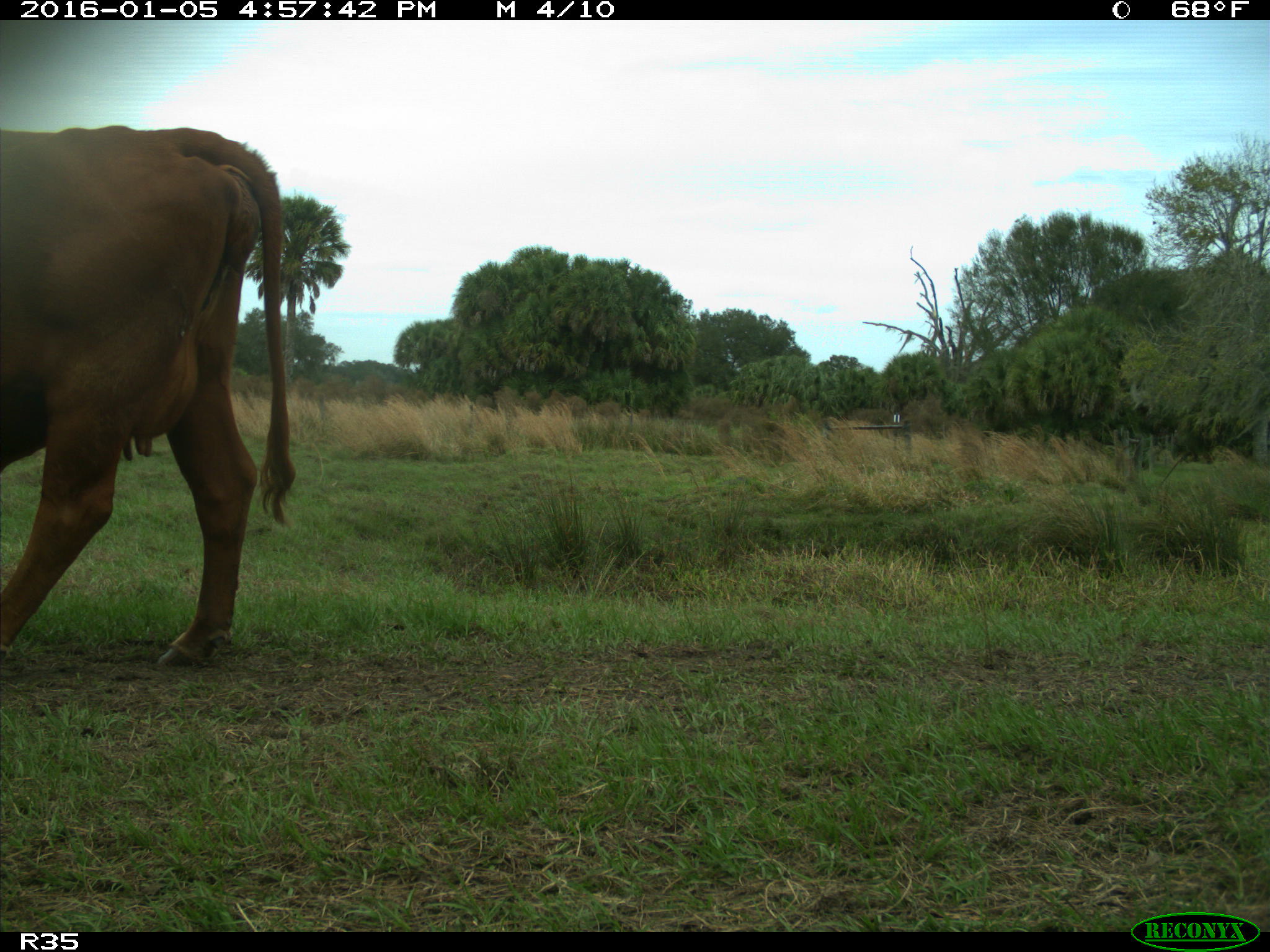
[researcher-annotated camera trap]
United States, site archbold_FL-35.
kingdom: Animalia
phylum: Chordata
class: Mammalia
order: Artiodactyla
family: Bovidae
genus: Bos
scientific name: Bos taurus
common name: domestic cow